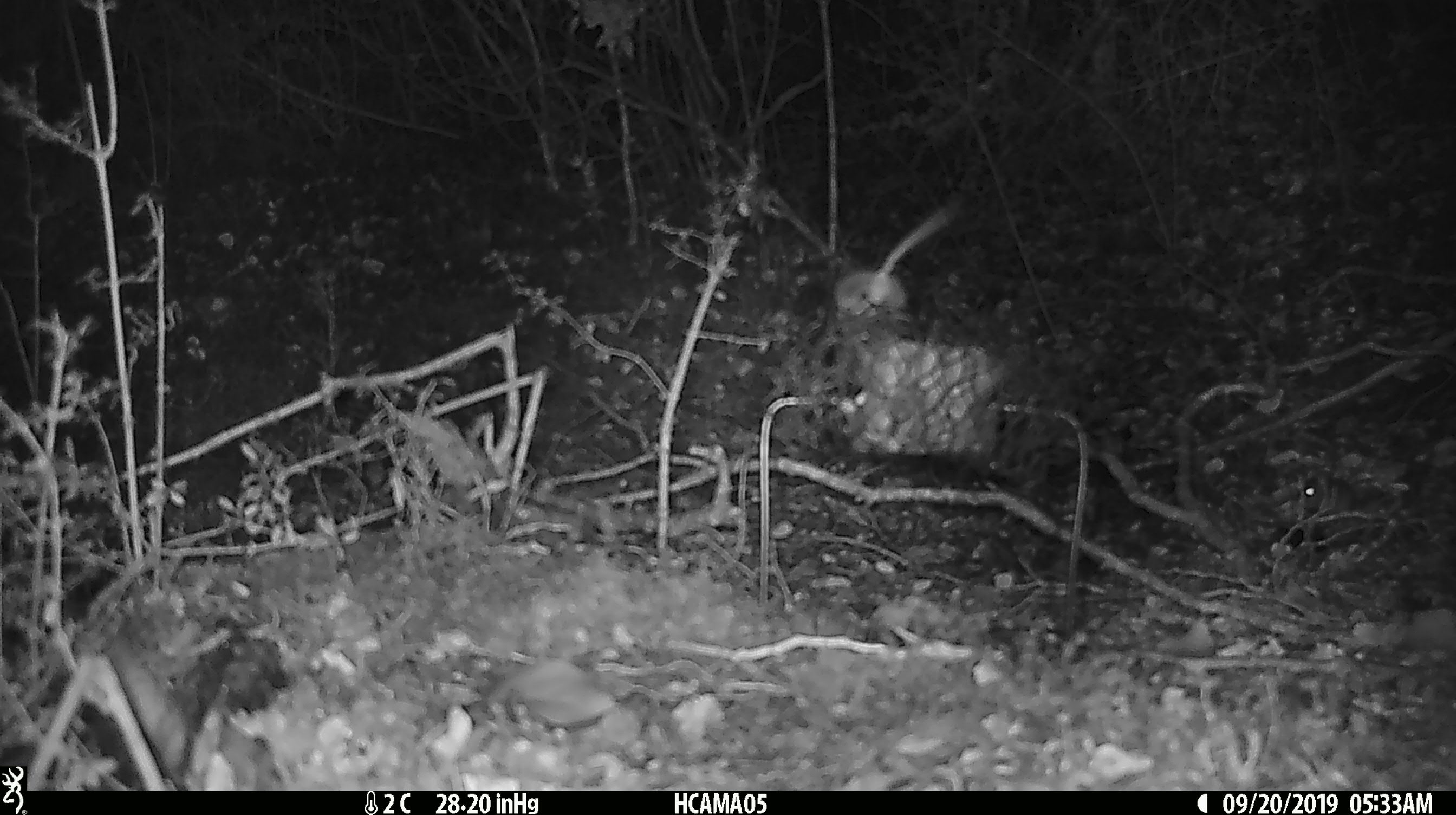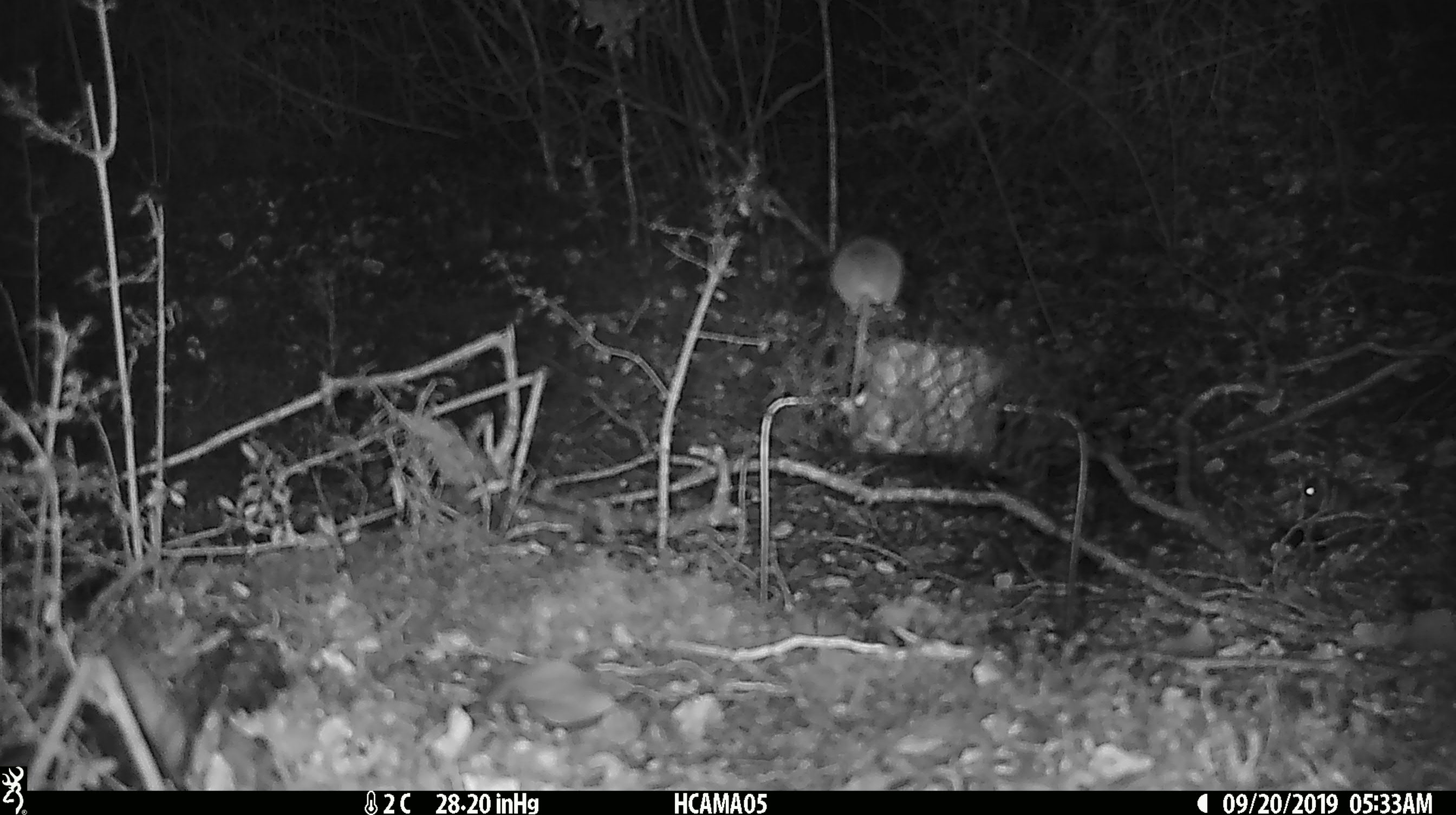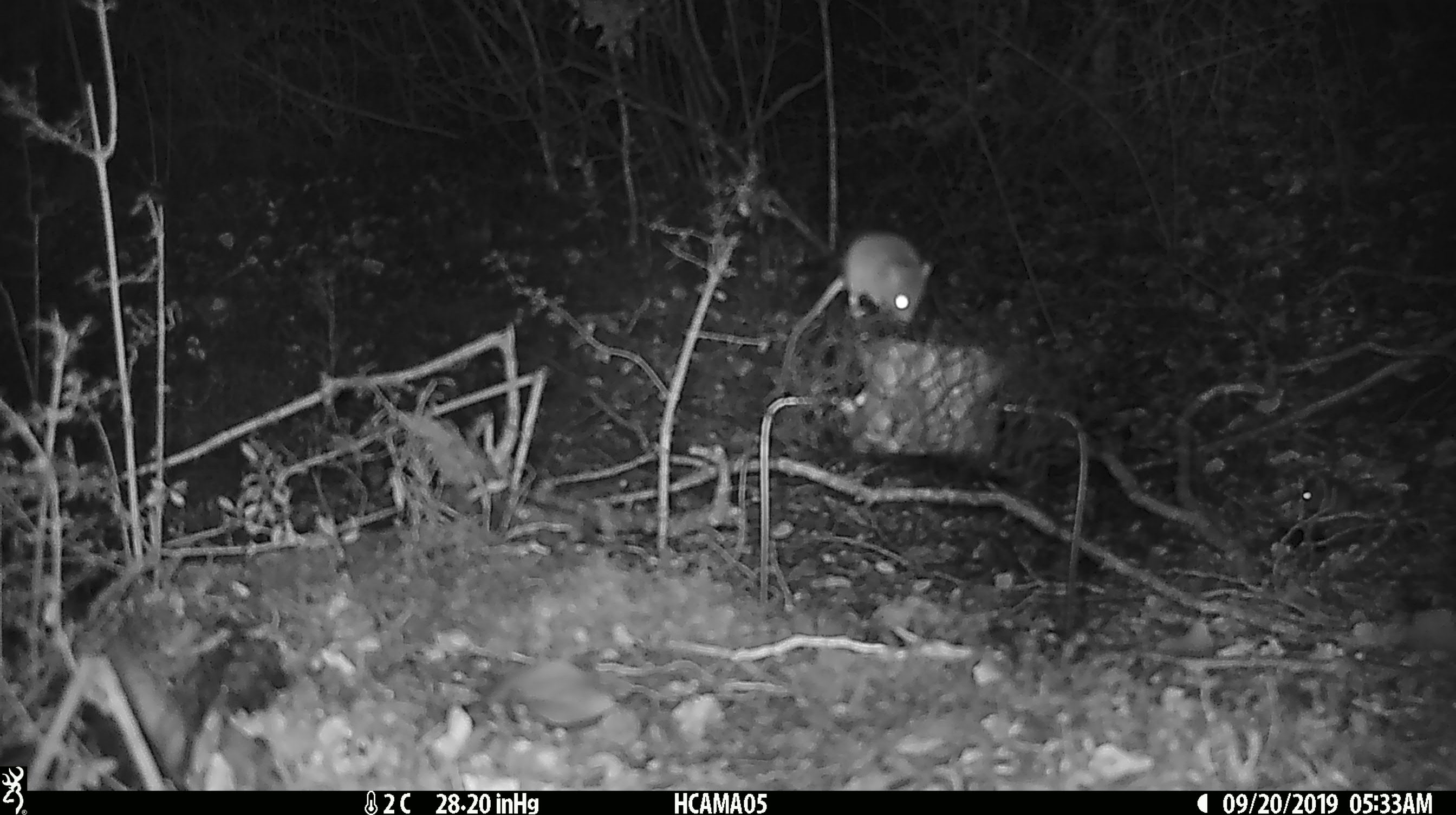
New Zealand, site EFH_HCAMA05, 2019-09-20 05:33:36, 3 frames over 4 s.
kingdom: Animalia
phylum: Chordata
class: Mammalia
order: Rodentia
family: Muridae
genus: Mus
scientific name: Mus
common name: mouse